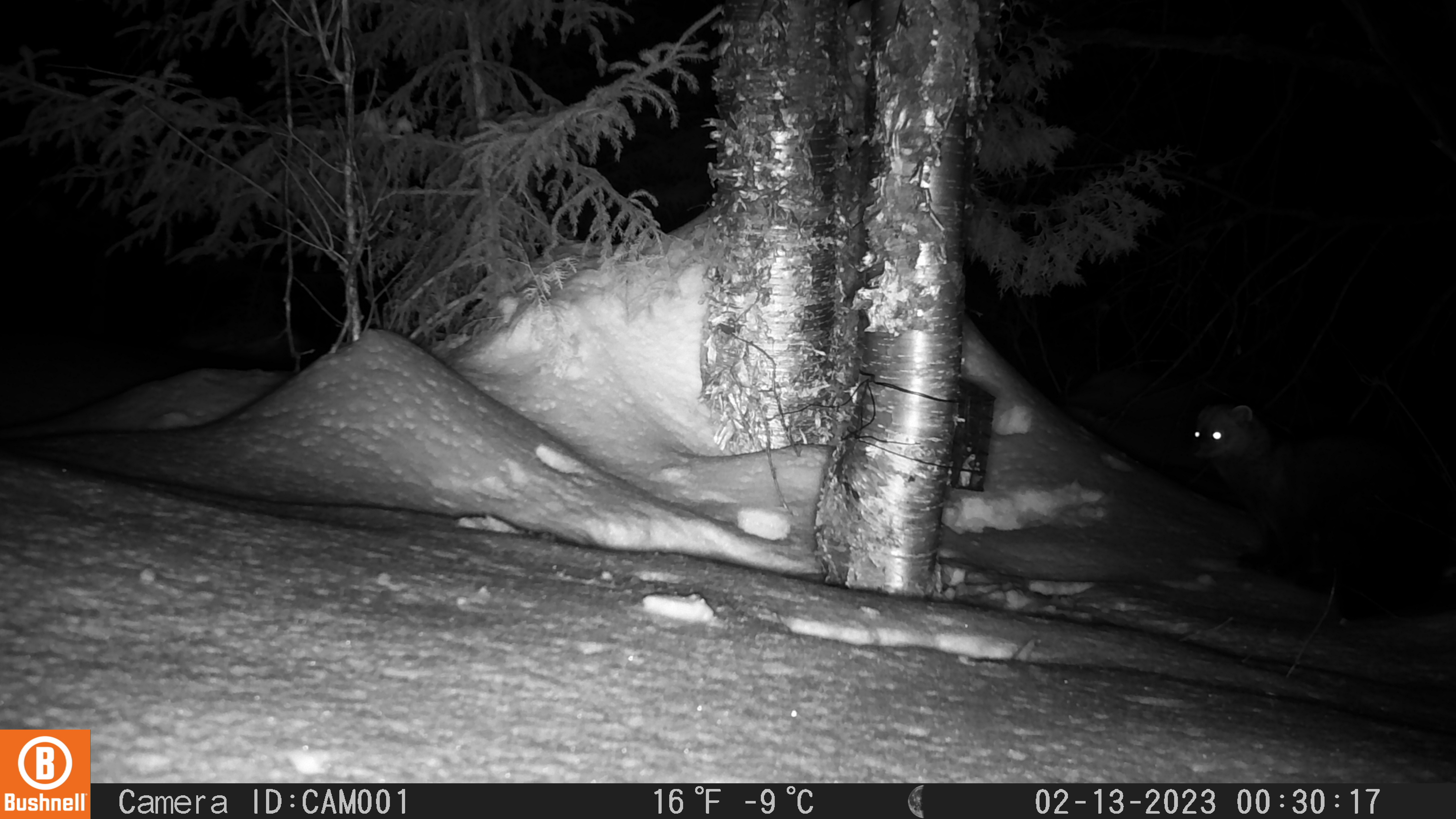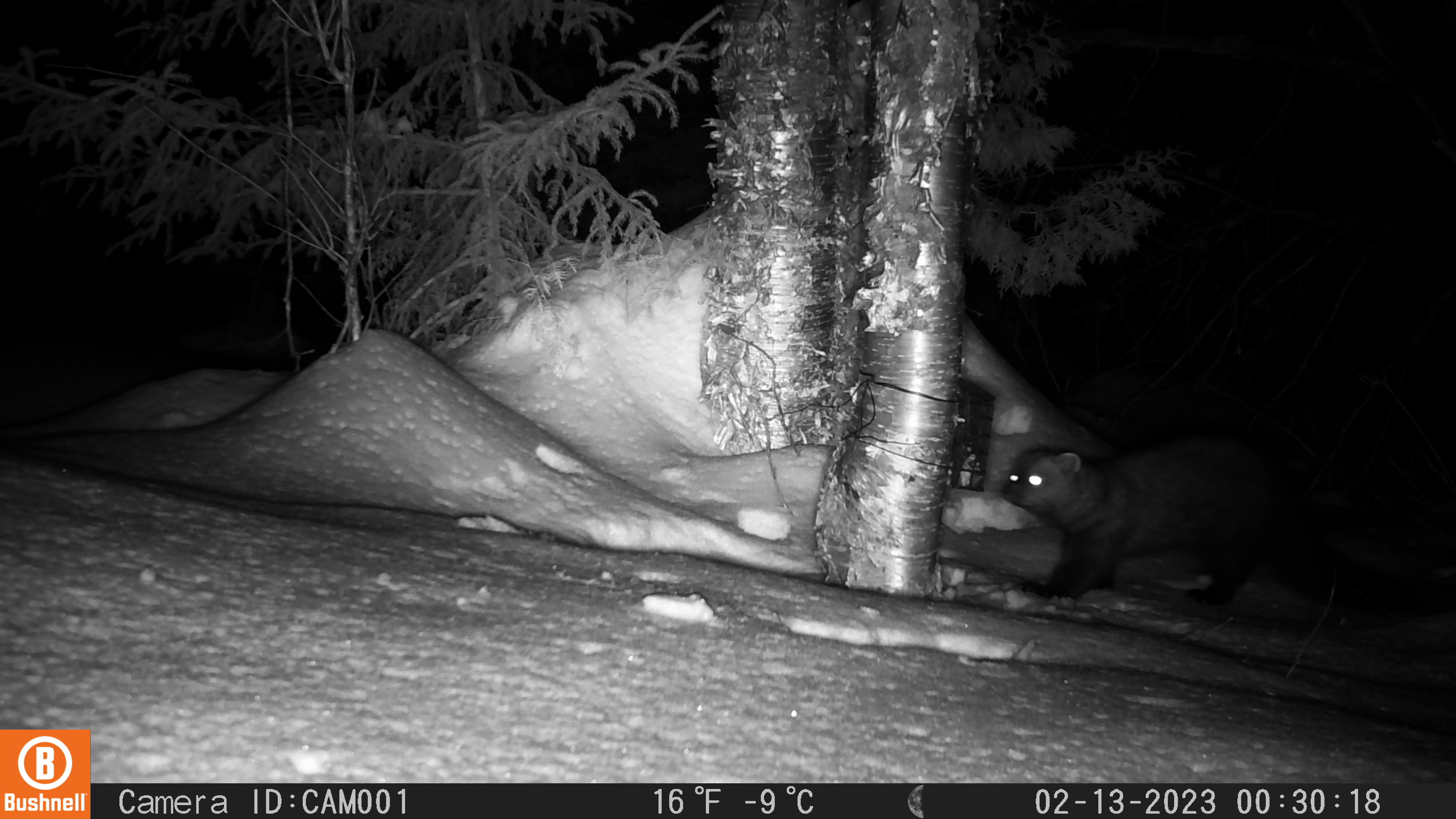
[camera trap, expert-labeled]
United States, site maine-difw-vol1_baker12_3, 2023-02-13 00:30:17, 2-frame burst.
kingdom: Animalia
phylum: Chordata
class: Mammalia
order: Carnivora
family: Mustelidae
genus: Pekania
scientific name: Pekania pennanti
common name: fisher